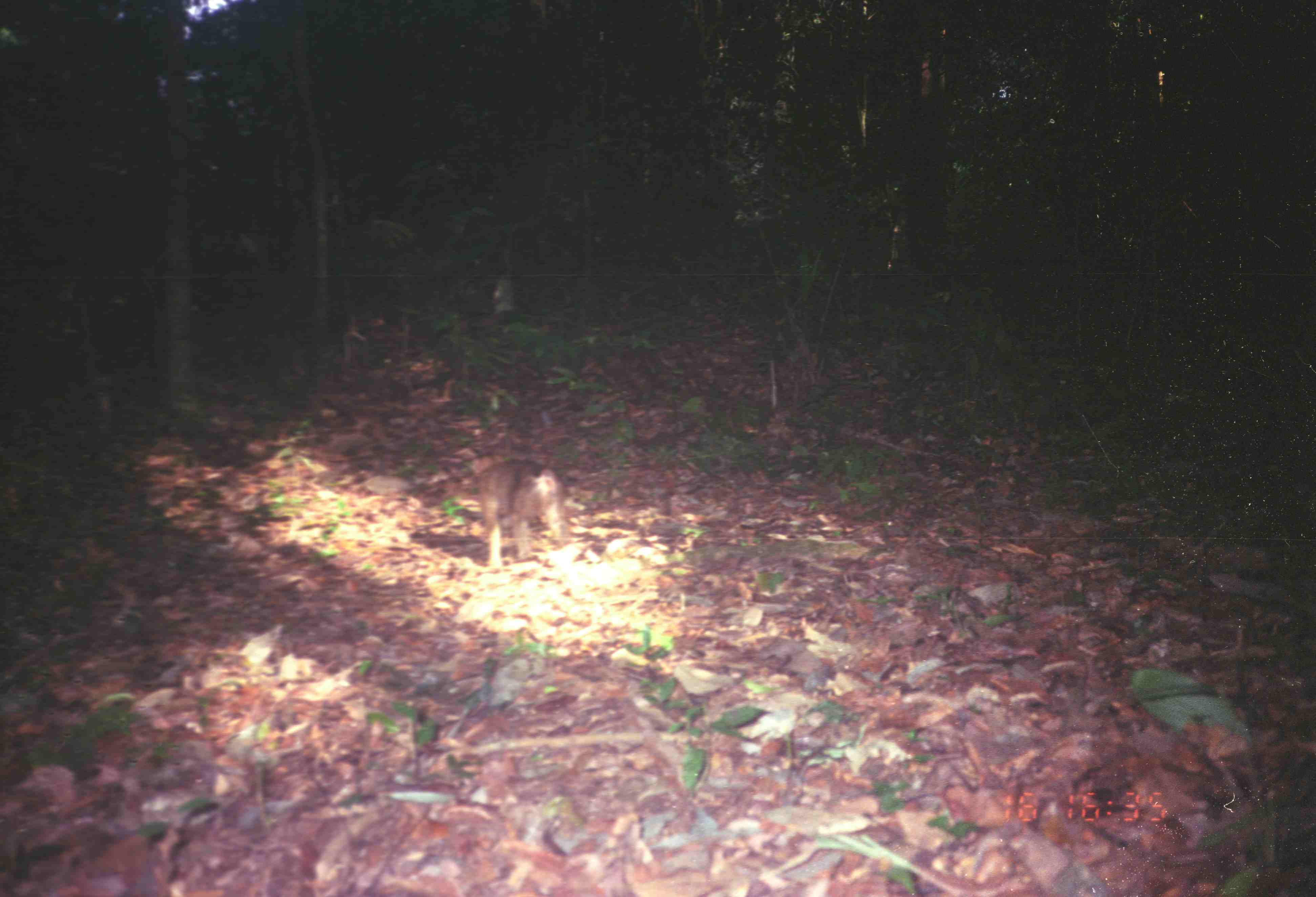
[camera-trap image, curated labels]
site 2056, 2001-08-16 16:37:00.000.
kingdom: Animalia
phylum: Chordata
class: Mammalia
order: Primates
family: Cercopithecidae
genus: Macaca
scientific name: Macaca nemestrina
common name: southern pig-tailed macaque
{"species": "Macaca nemestrina (southern pig-tailed macaque)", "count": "1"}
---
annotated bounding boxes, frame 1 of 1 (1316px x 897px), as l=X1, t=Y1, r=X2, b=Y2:
macaca nemestrina: l=467, t=451, r=572, b=572